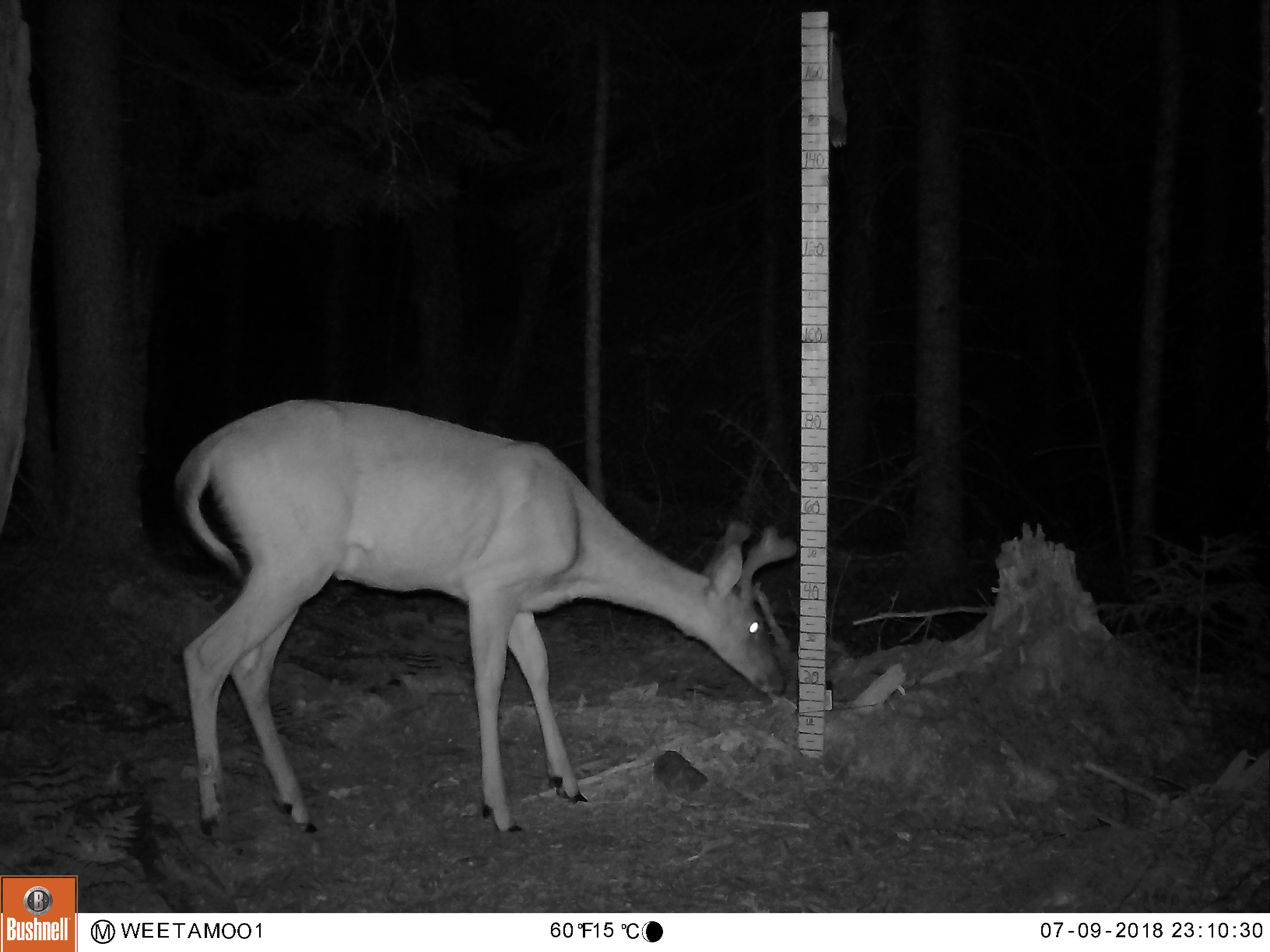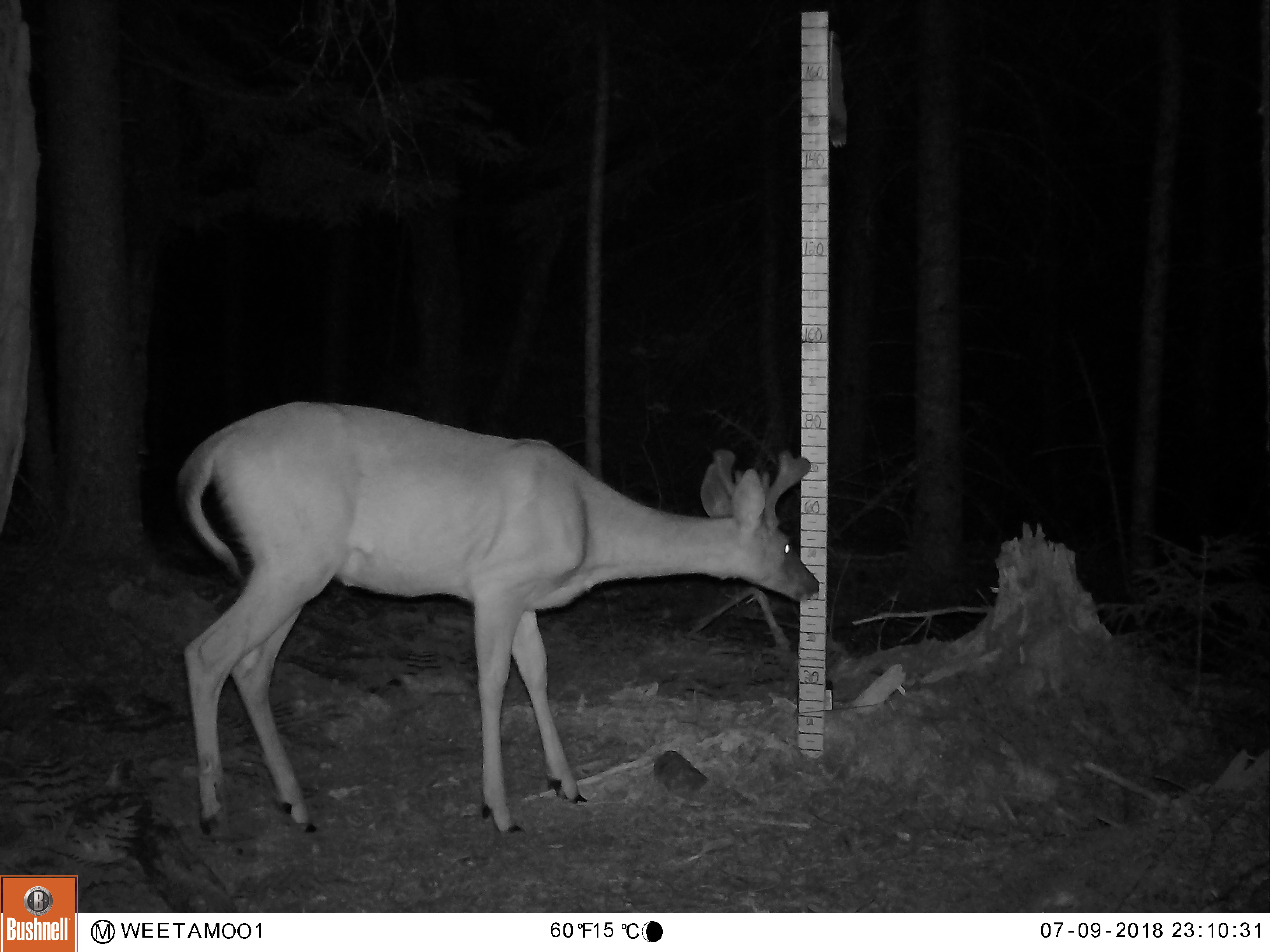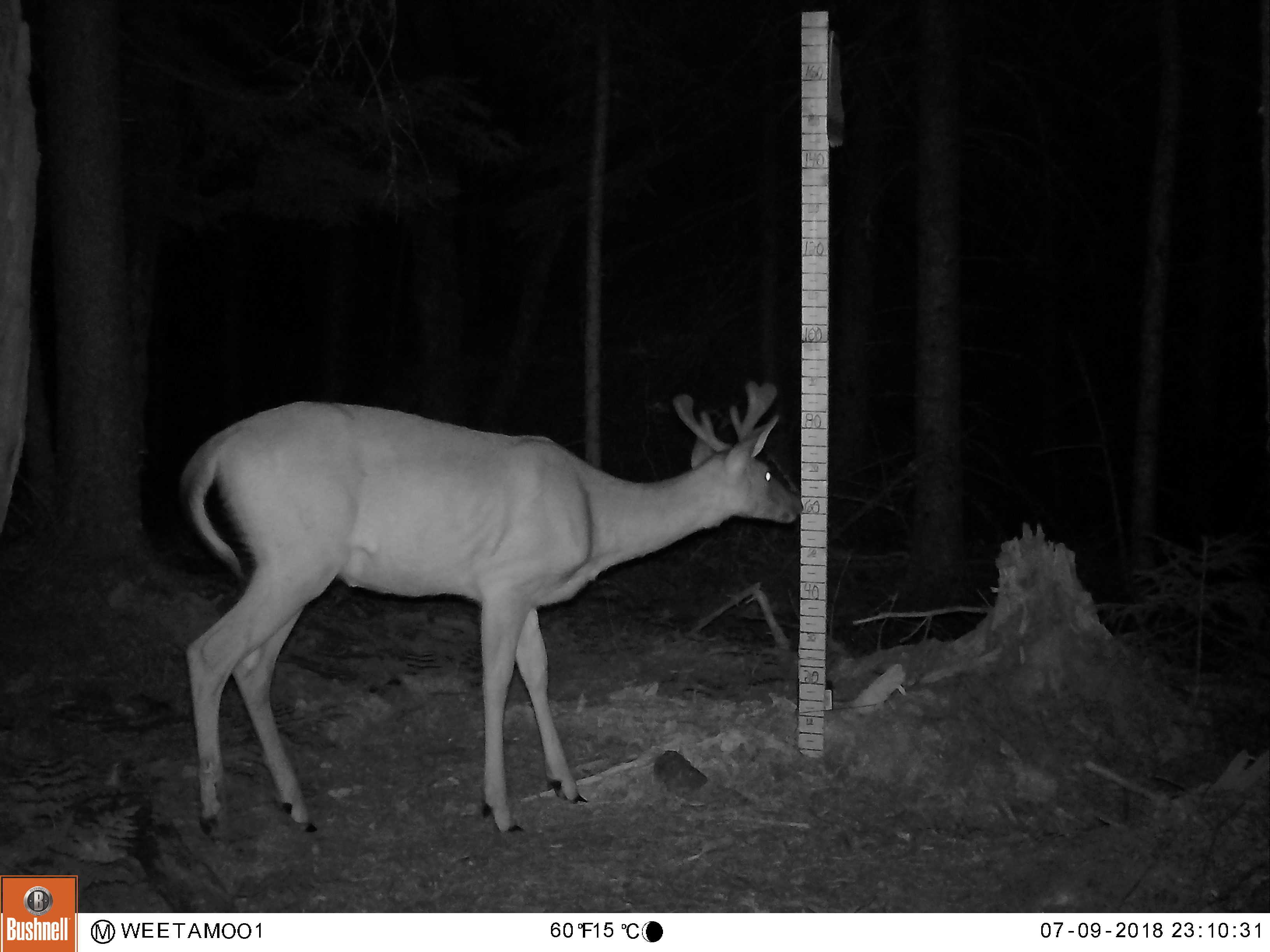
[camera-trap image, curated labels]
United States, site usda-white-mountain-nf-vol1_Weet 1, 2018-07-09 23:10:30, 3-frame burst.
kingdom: Animalia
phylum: Chordata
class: Mammalia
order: Artiodactyla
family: Cervidae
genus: Odocoileus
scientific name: Odocoileus virginianus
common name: white-tailed deer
White-tailed deer (Odocoileus virginianus).